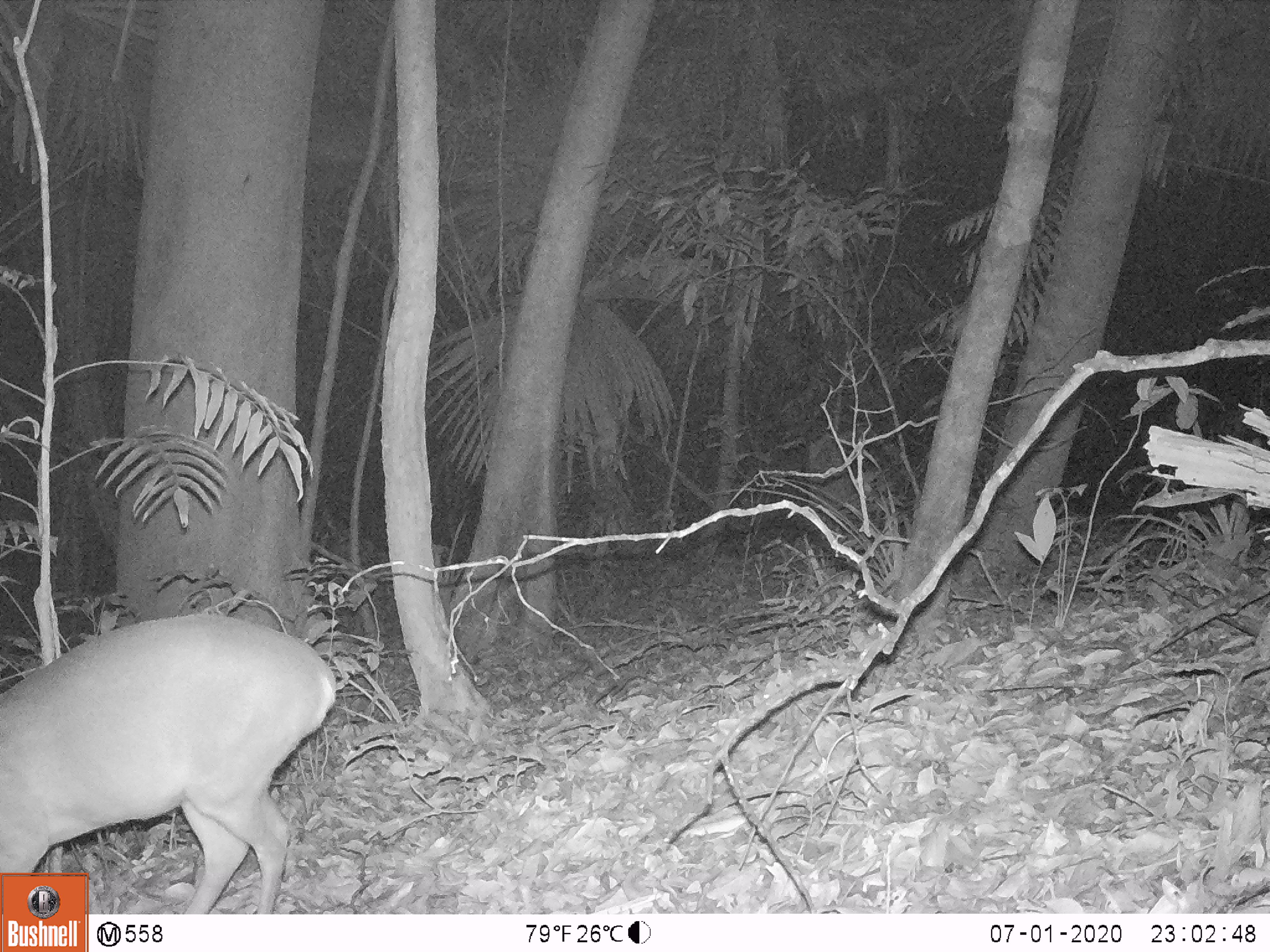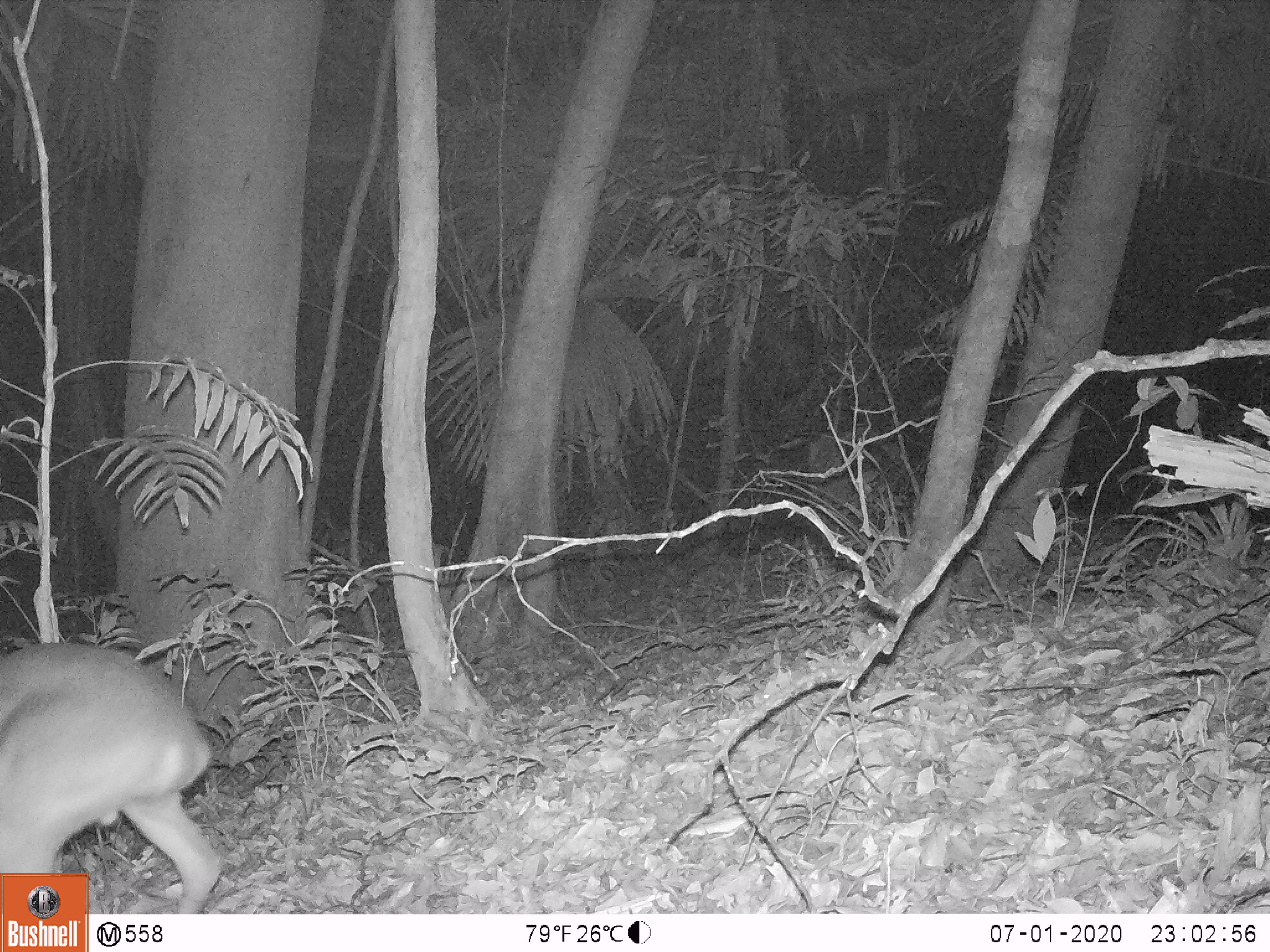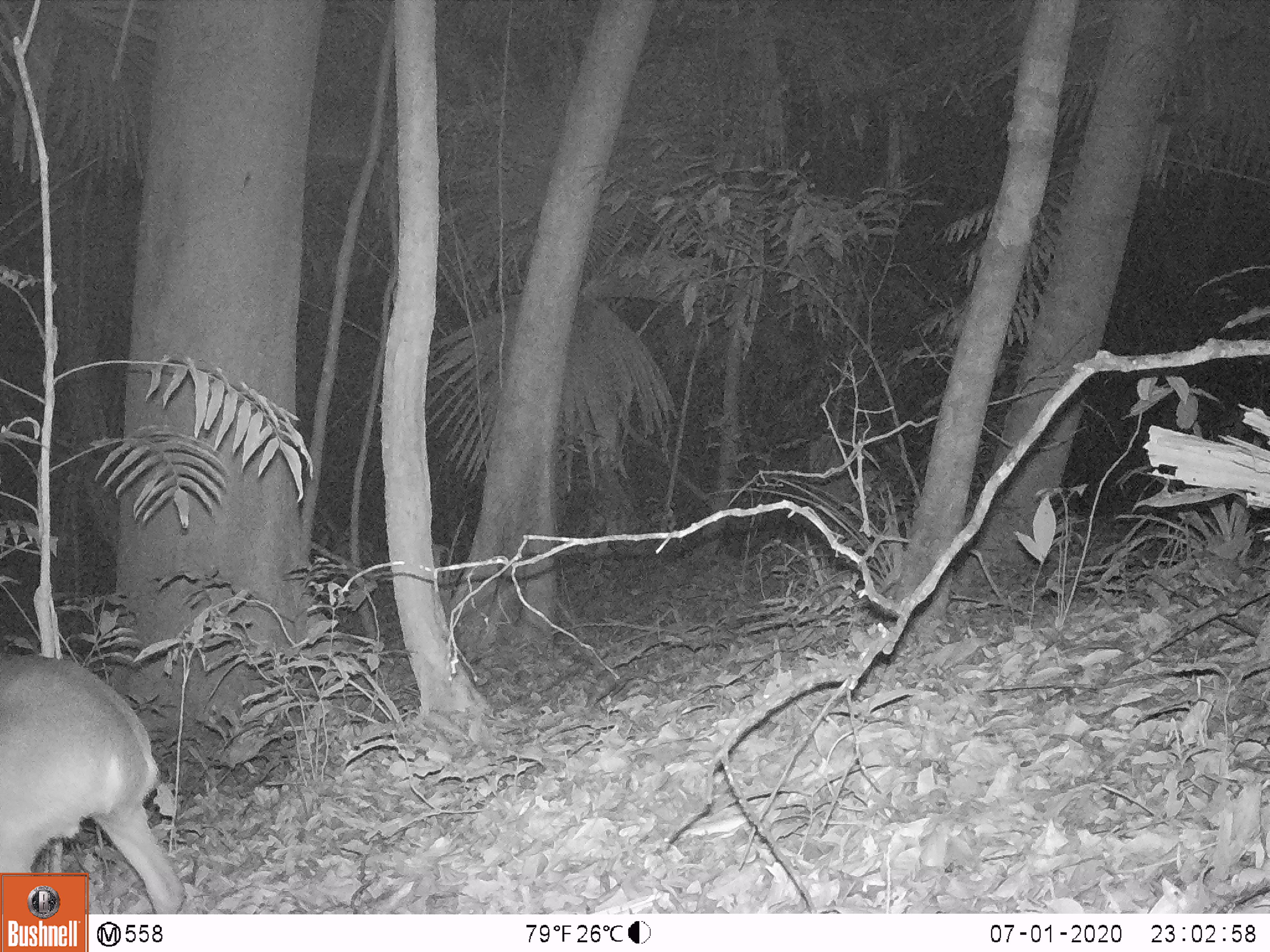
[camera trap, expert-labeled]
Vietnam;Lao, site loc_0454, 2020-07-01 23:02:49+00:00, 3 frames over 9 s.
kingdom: Animalia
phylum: Chordata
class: Mammalia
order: Artiodactyla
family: Cervidae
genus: Muntiacus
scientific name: Muntiacus vuquangensis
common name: large-antlered muntjac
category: large antlered muntjac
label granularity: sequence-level